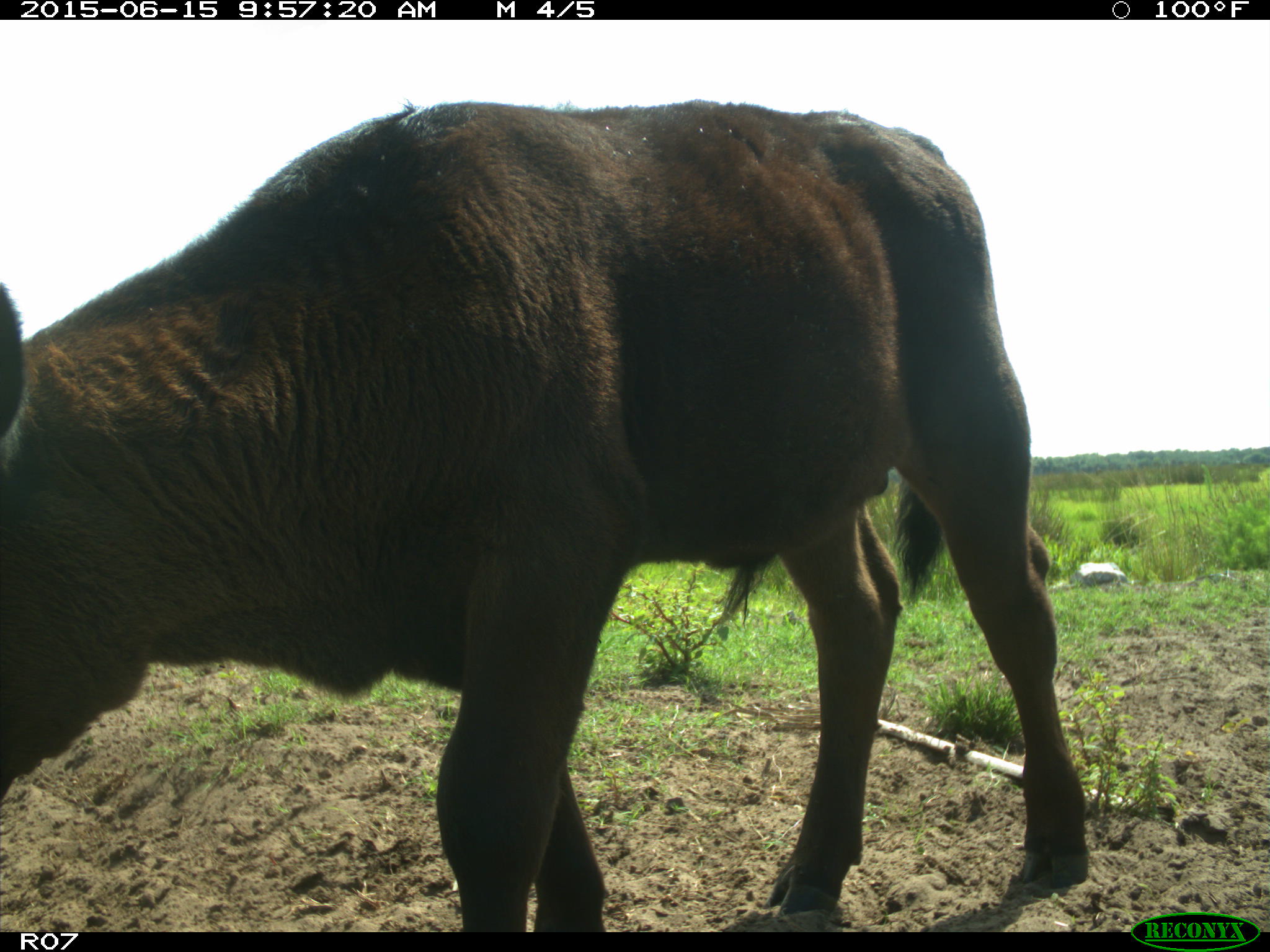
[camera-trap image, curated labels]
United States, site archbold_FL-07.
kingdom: Animalia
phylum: Chordata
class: Mammalia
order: Artiodactyla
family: Bovidae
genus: Bos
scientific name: Bos taurus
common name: domestic cow